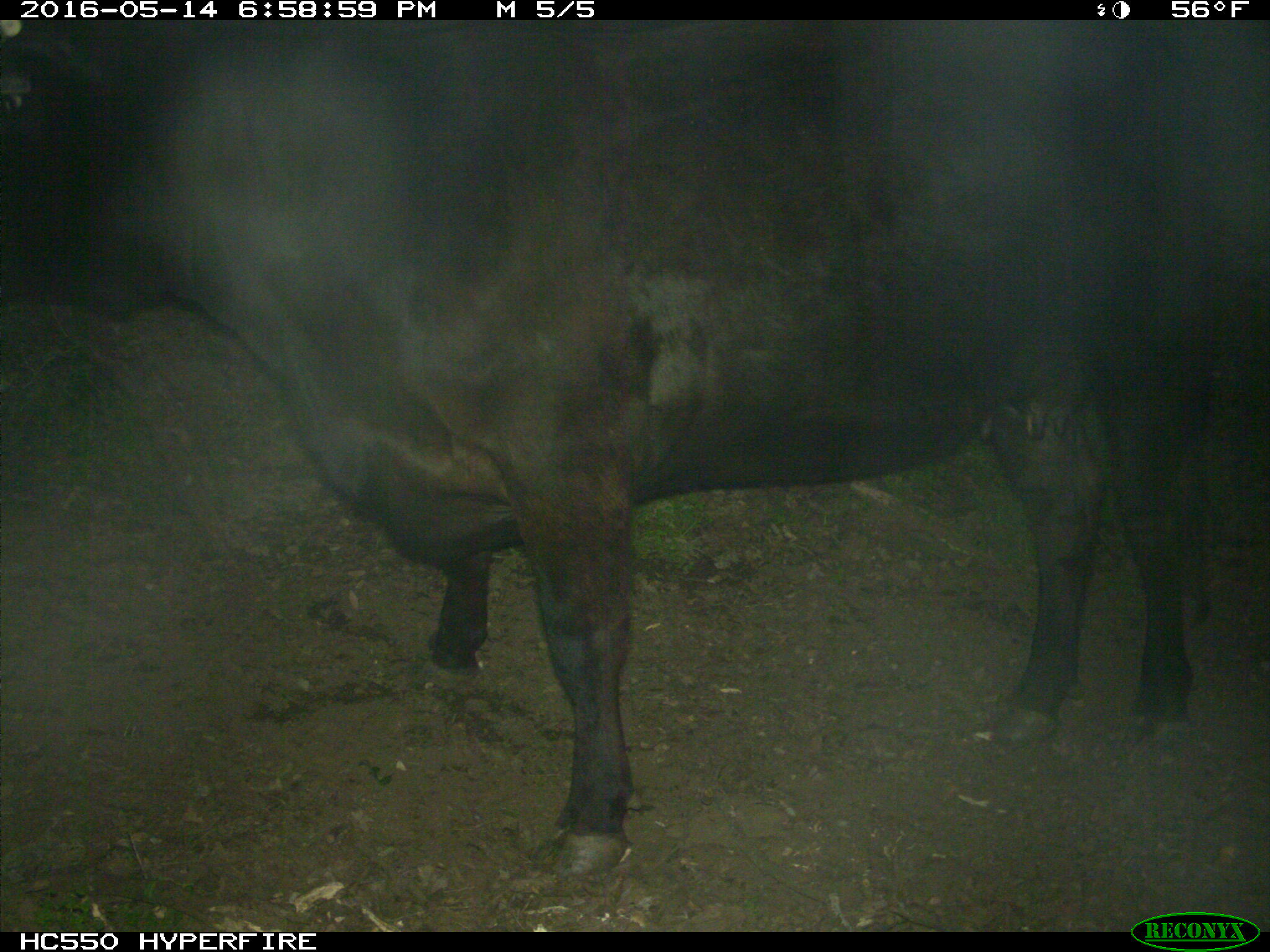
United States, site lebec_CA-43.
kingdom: Animalia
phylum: Chordata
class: Mammalia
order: Artiodactyla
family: Bovidae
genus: Bos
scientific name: Bos taurus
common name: domestic cow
Bos taurus (domestic cow).